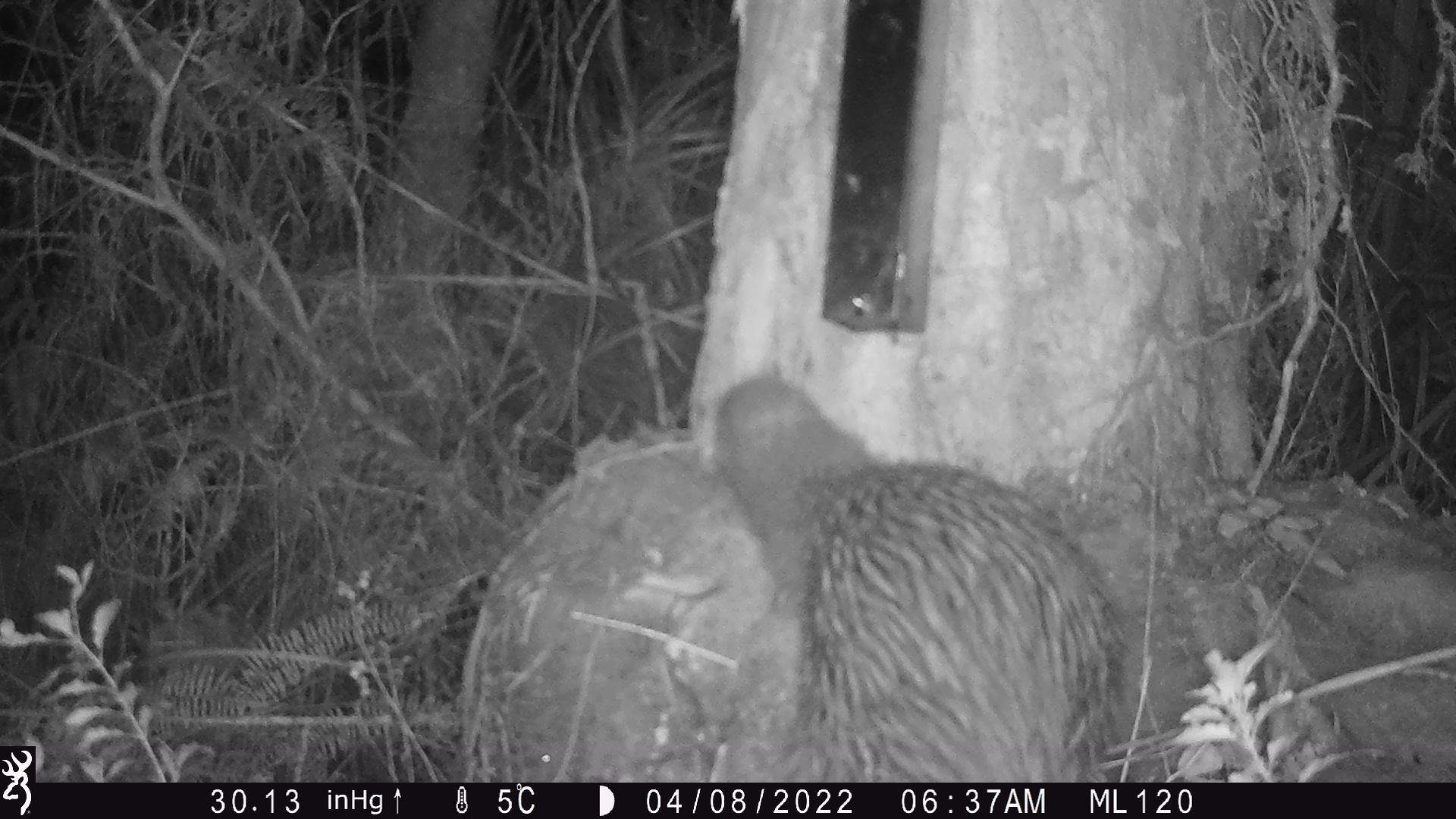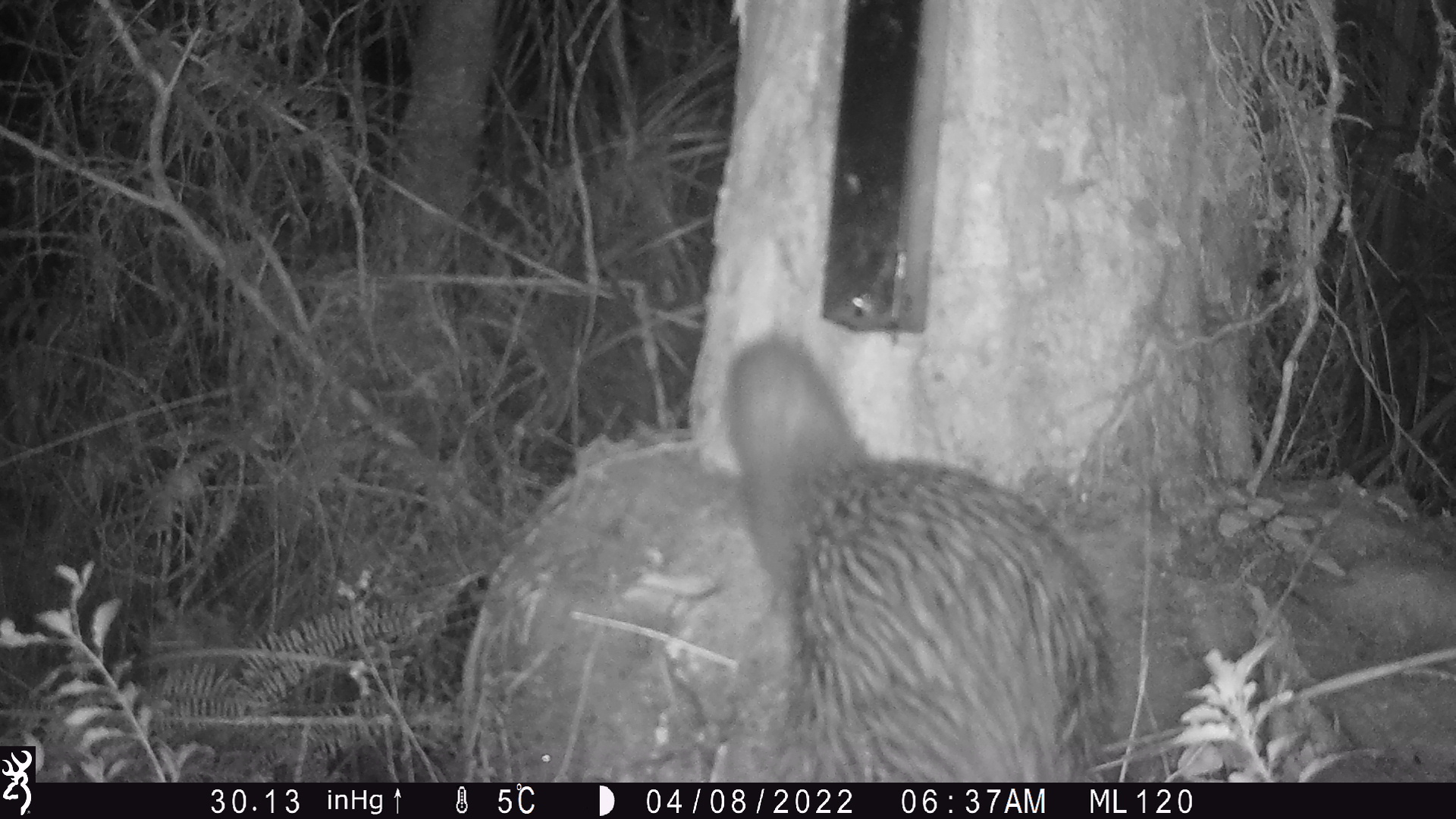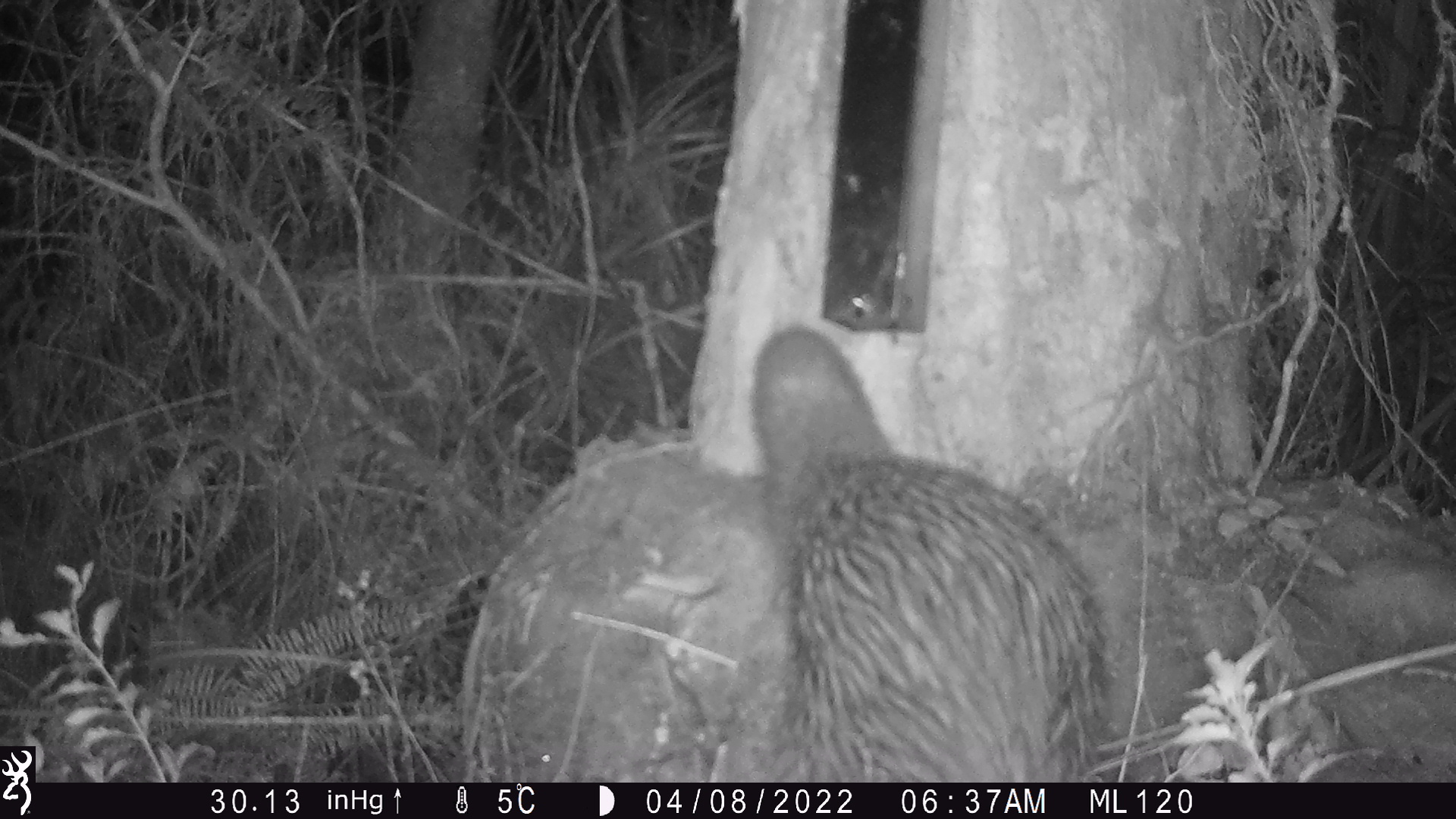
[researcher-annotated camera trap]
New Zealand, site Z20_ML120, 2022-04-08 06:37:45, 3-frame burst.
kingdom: Animalia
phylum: Chordata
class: Aves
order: Apterygiformes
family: Apterygidae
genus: Apteryx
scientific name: Apteryx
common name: kiwi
Kiwi (Apteryx).